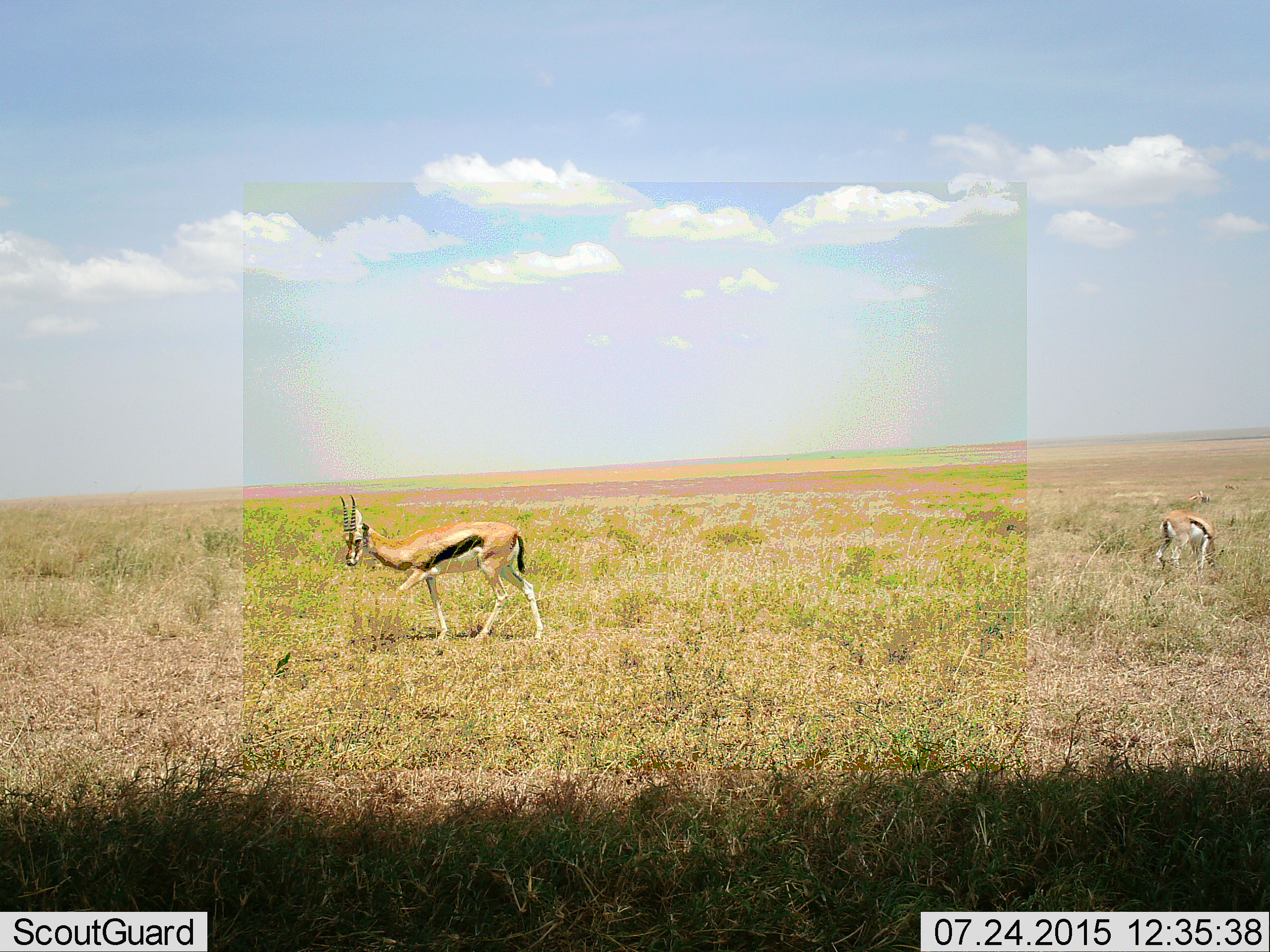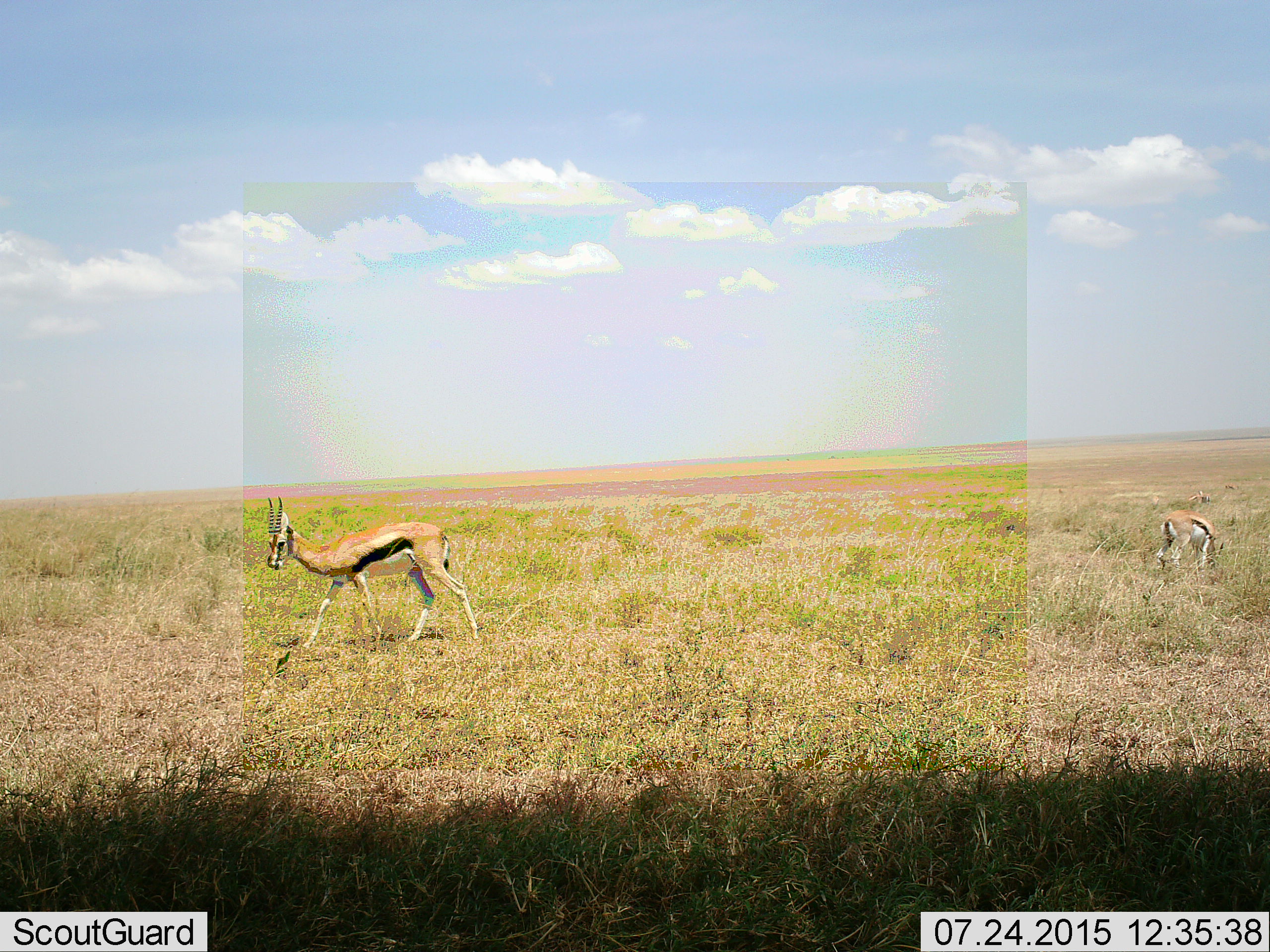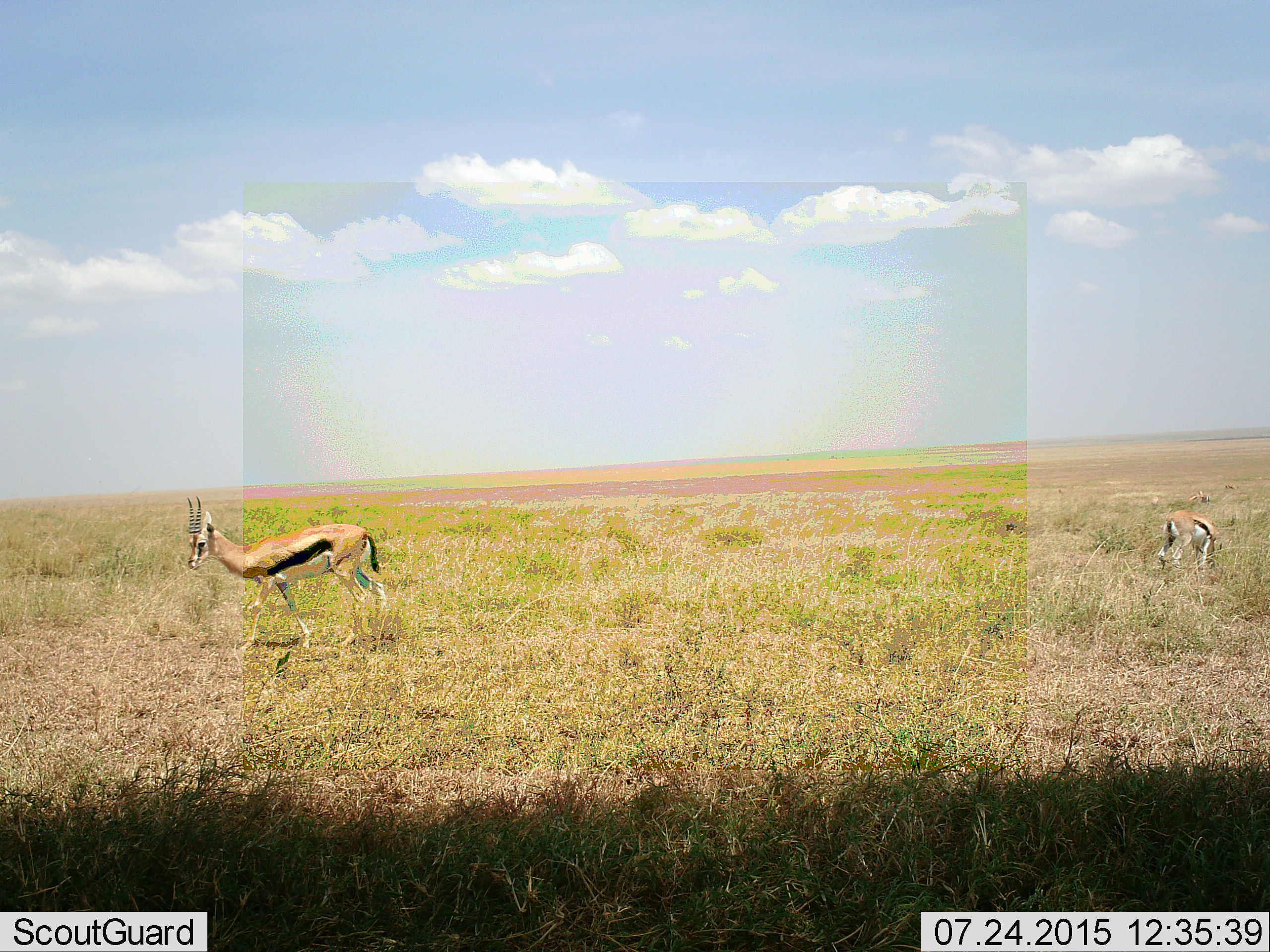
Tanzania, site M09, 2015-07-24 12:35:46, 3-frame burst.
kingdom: Animalia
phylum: Chordata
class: Mammalia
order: Artiodactyla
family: Bovidae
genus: Eudorcas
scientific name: Eudorcas thomsonii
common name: thomson's gazelle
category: gazellethomsons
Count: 2.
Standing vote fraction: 62%.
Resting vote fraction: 0%.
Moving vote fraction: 88%.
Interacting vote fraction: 0%.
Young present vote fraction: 12%.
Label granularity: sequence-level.